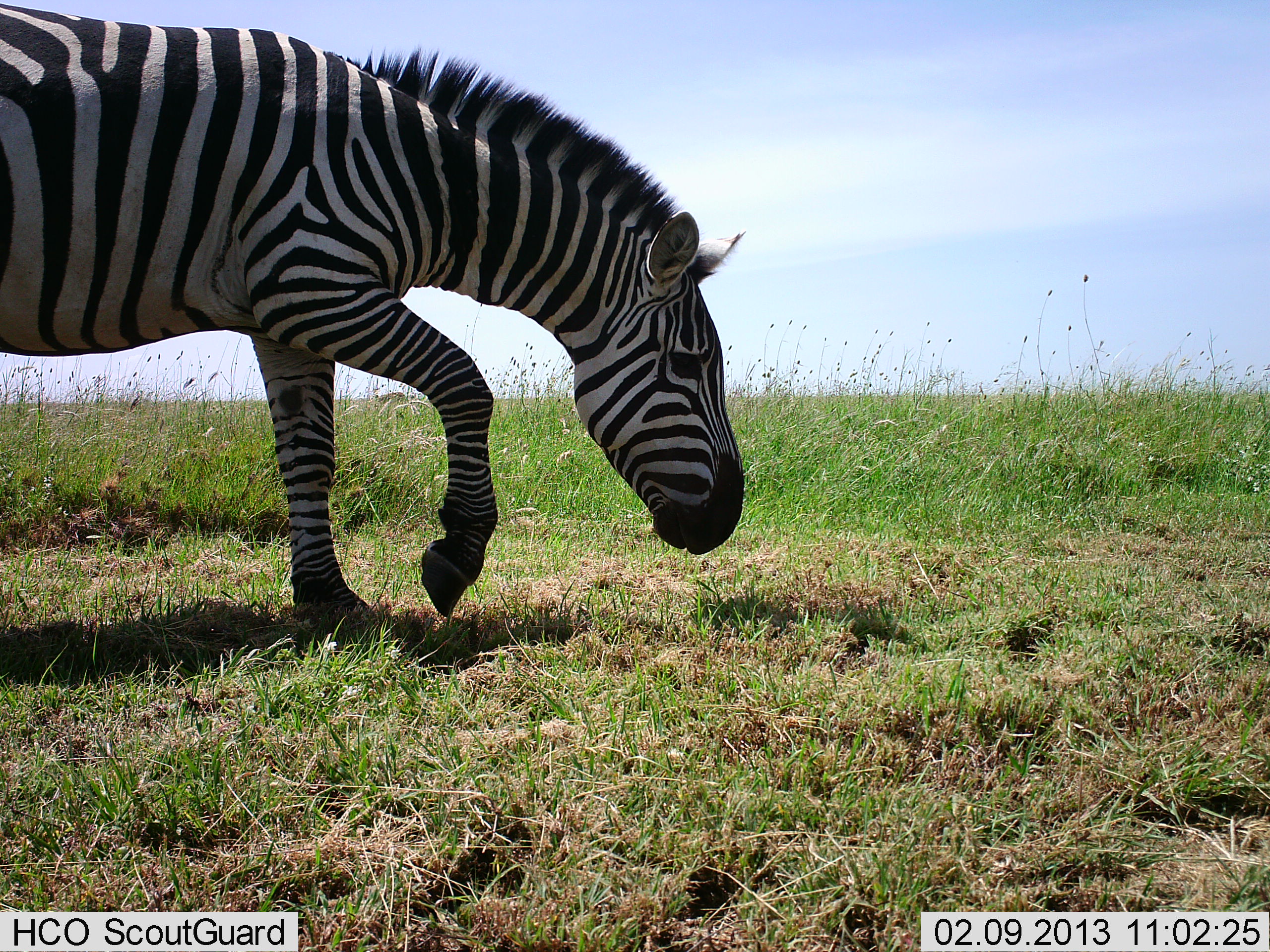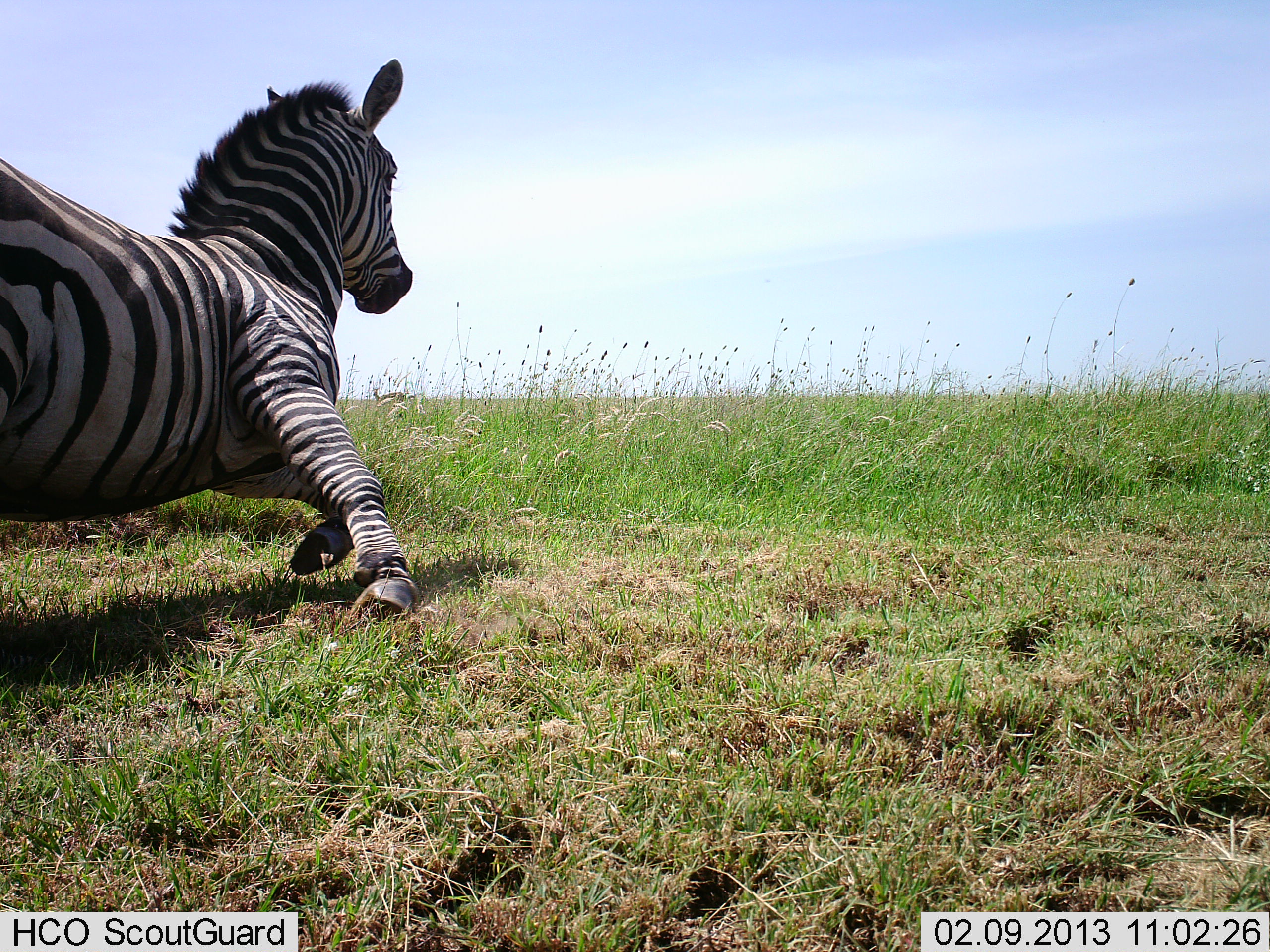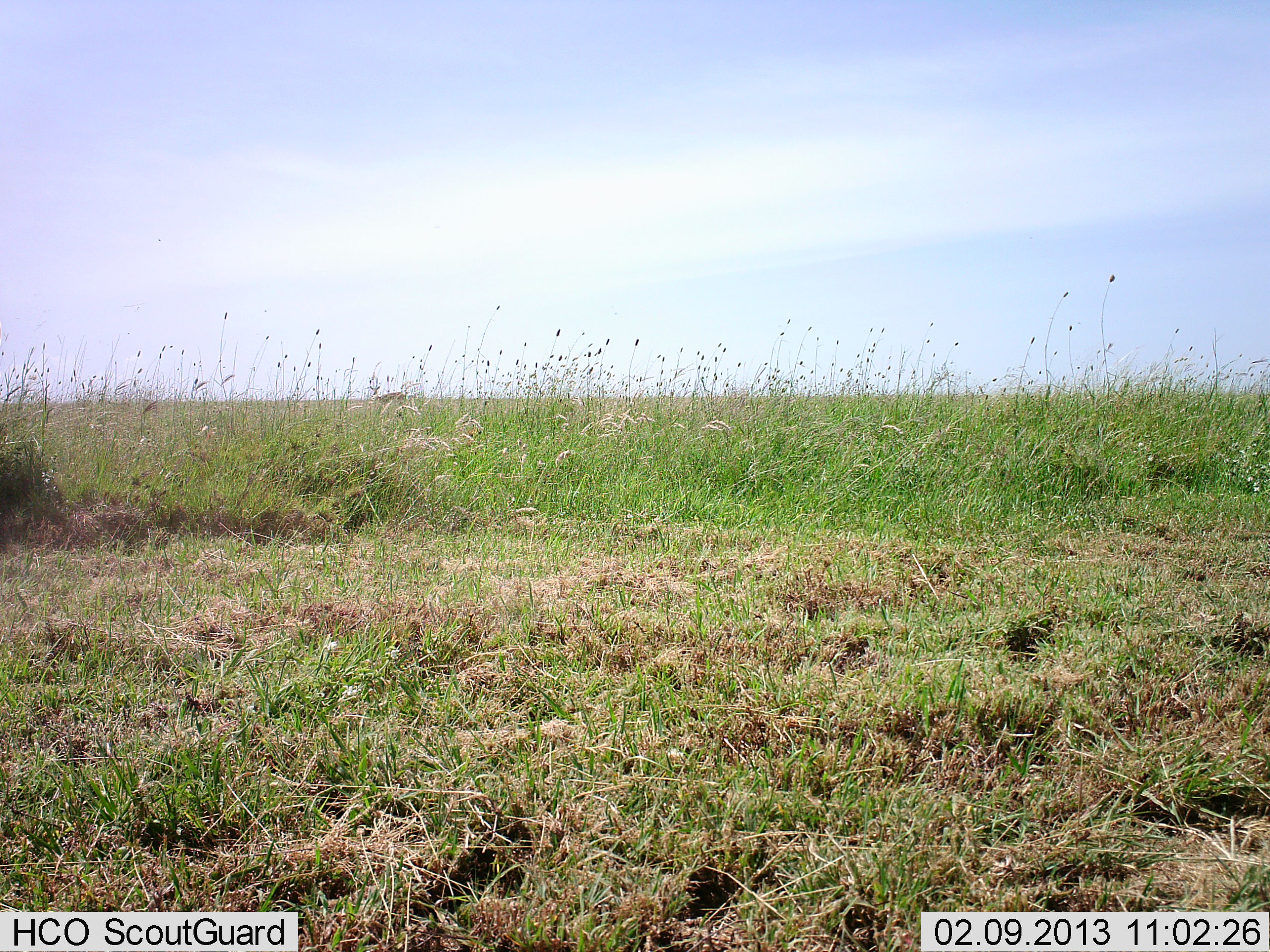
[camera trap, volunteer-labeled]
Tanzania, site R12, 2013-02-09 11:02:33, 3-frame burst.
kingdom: Animalia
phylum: Chordata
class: Mammalia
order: Perissodactyla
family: Equidae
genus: Equus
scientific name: Equus quagga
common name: plains zebra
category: zebra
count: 1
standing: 22%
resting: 0%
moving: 89%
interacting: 11%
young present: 0%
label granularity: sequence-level